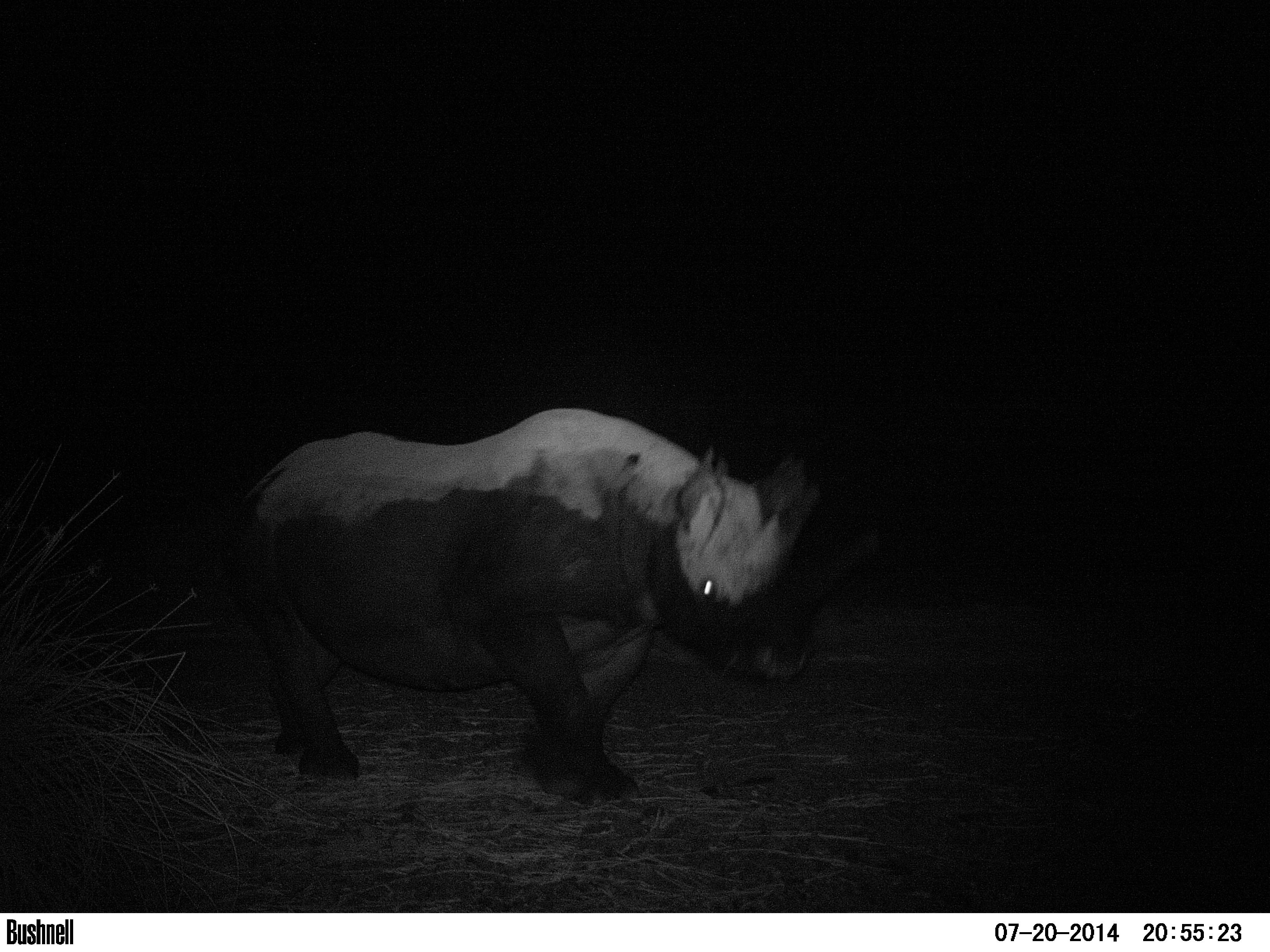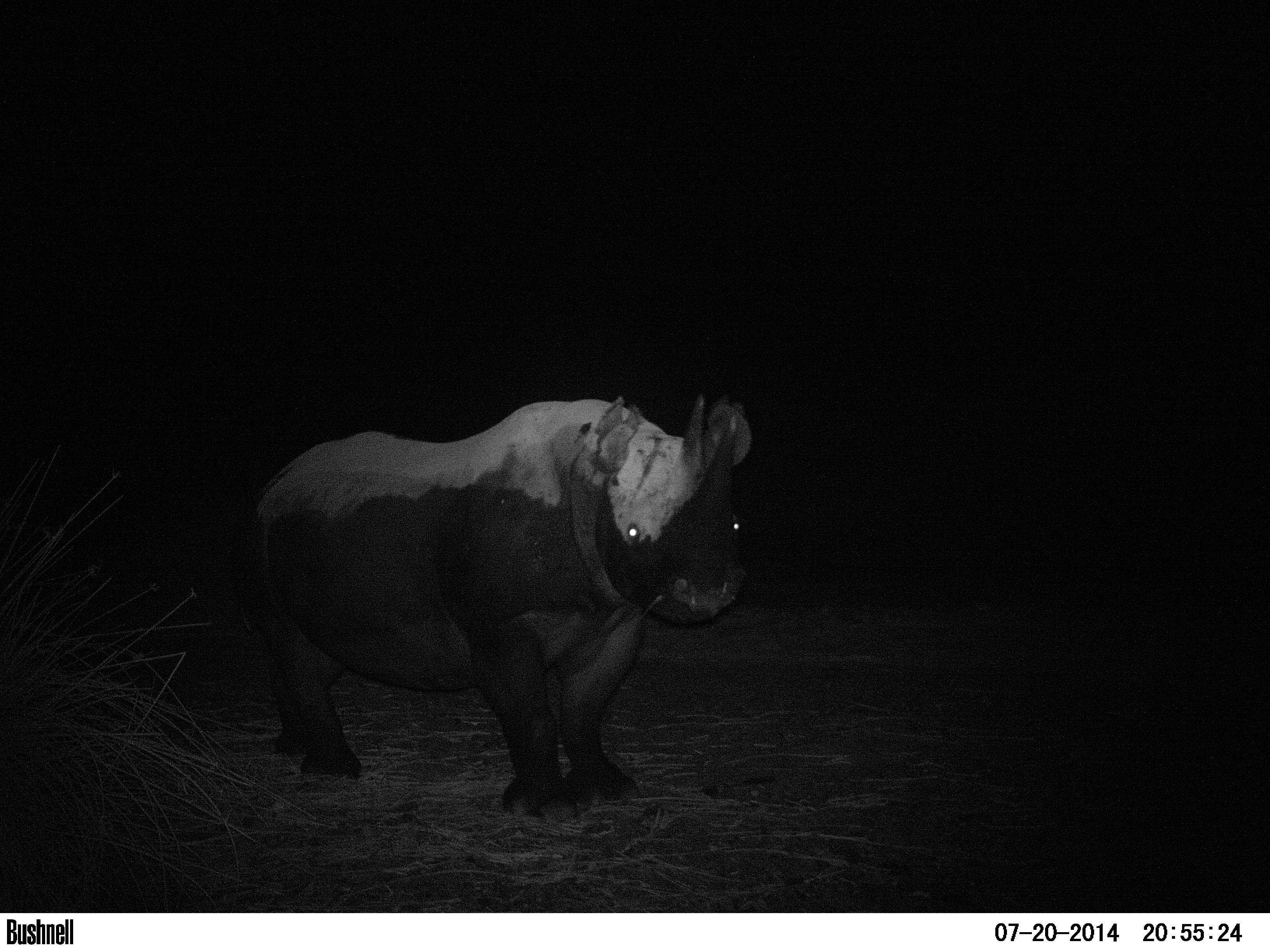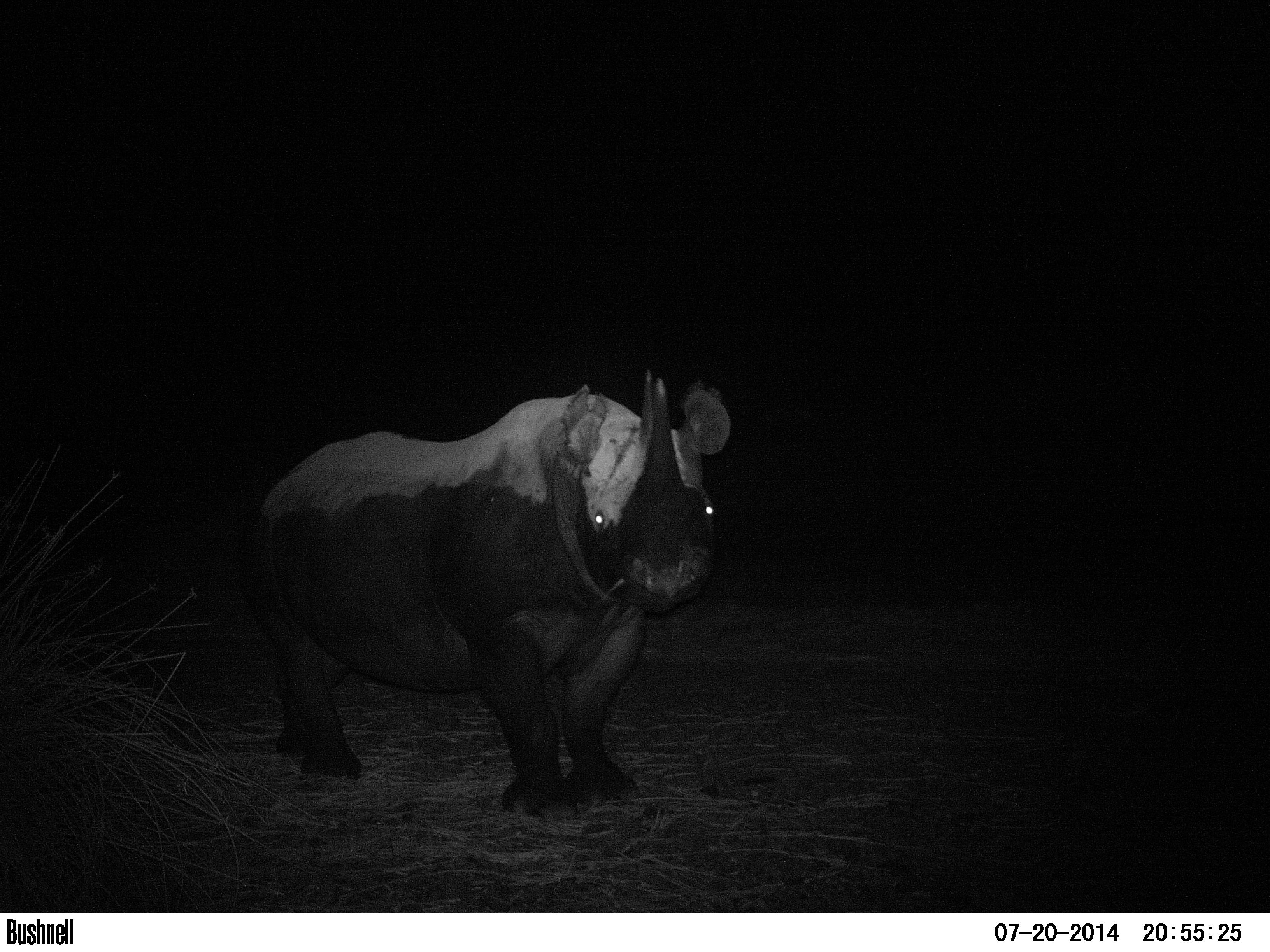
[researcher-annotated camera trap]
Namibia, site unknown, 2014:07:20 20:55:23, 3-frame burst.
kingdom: Animalia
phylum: Chordata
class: Mammalia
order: Perissodactyla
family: Rhinocerotidae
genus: Diceros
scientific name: Diceros bicornis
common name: black rhinoceros